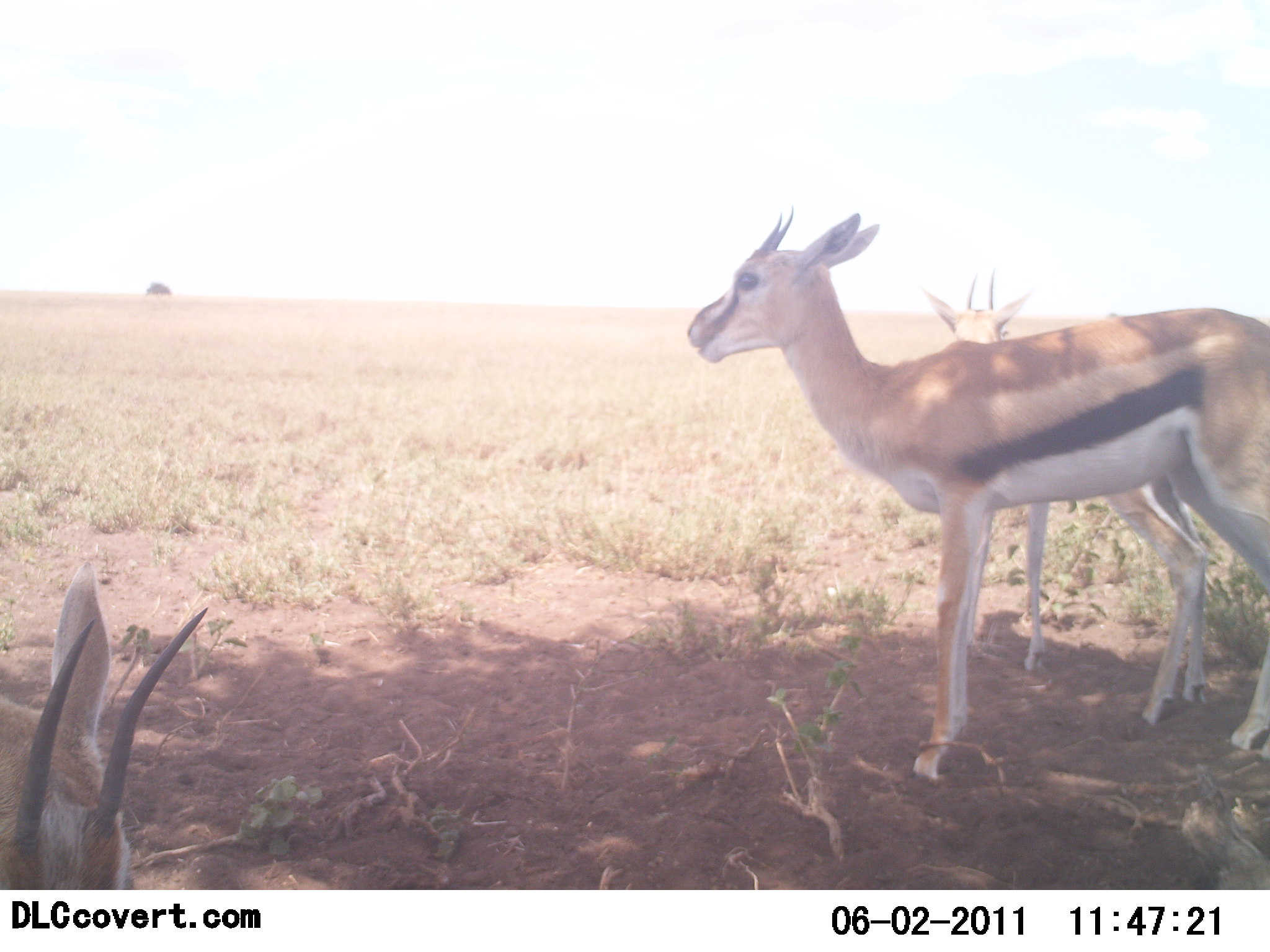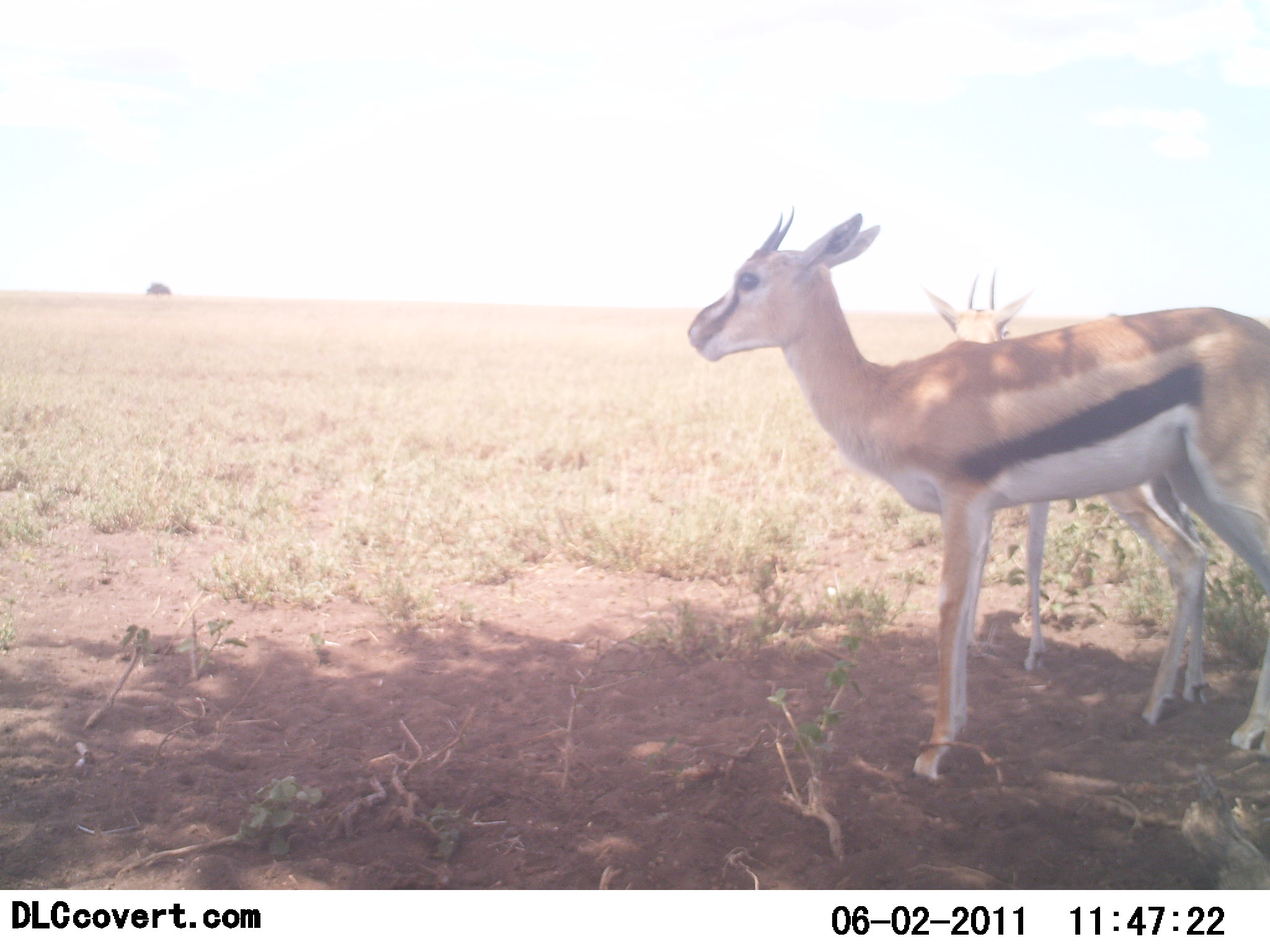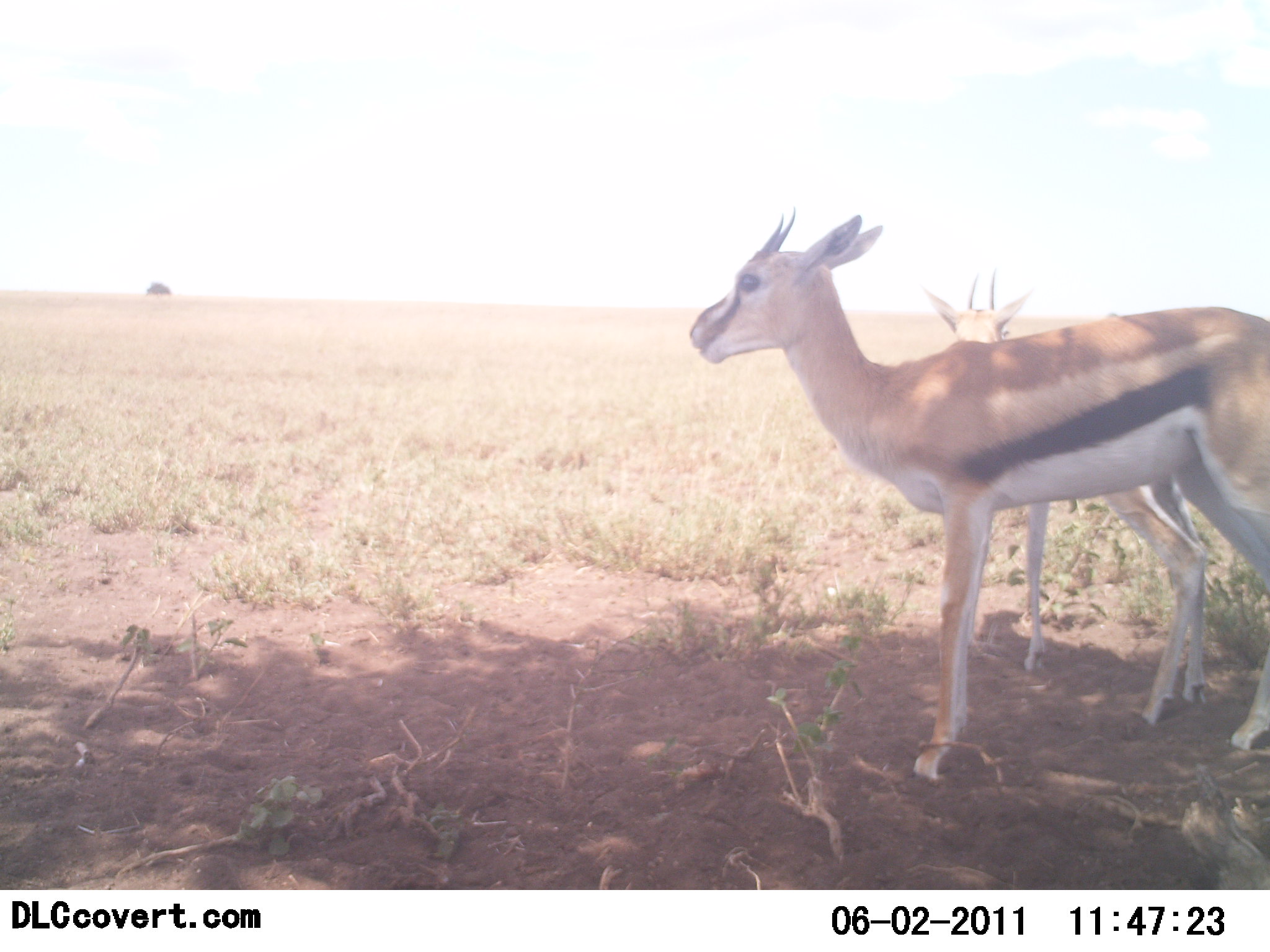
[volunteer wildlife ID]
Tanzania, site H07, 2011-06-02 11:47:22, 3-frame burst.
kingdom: Animalia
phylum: Chordata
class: Mammalia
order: Artiodactyla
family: Bovidae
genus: Eudorcas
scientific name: Eudorcas thomsonii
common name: thomson's gazelle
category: gazellethomsons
Gazellethomsons (thomson's gazelle) (Eudorcas thomsonii), count 3. Behavior (volunteer vote fractions): standing 91%, resting 18%, moving 18%, interacting 0%. Young present (vote fraction): 27%. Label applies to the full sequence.